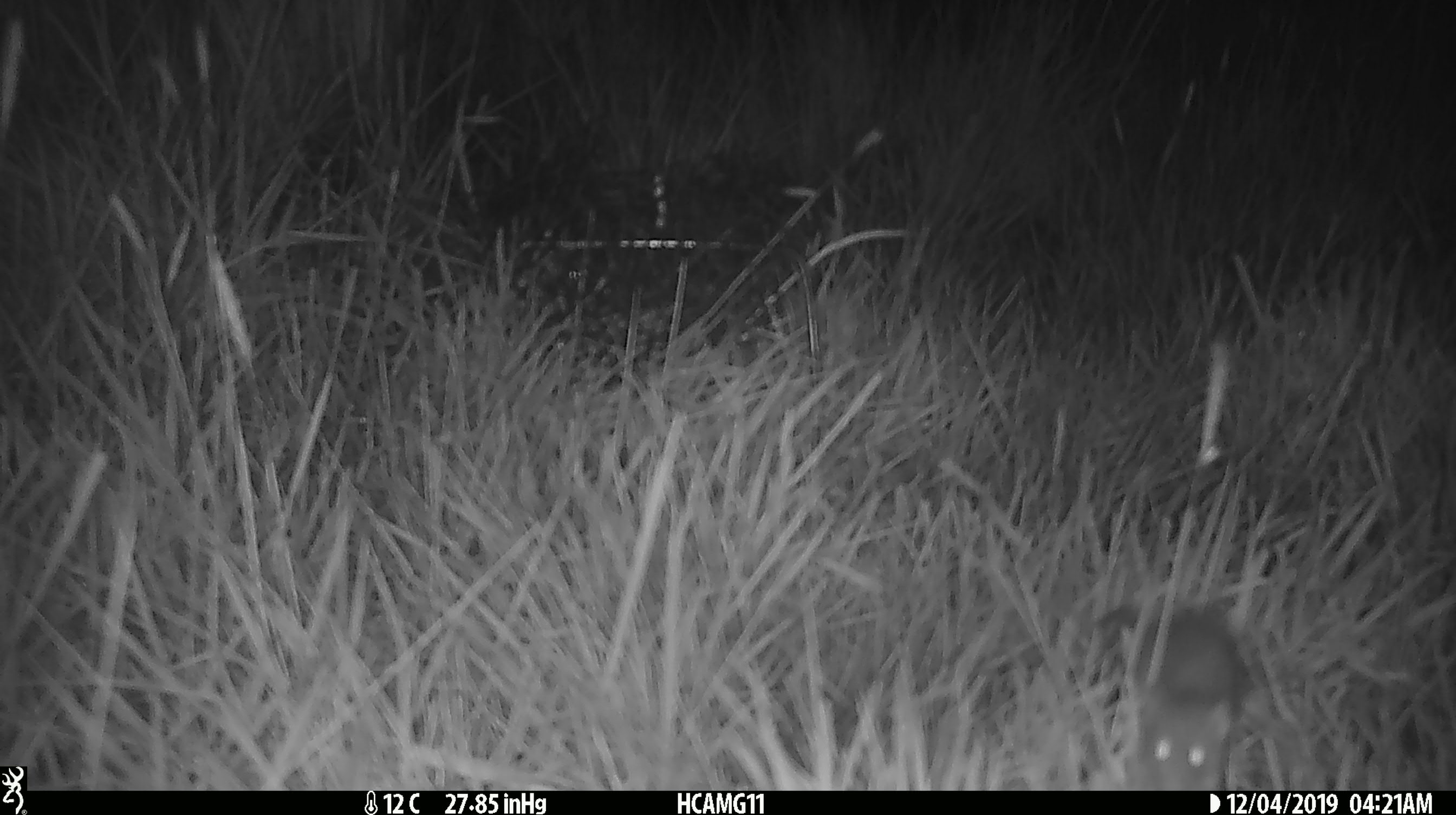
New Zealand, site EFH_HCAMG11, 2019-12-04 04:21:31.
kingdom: Animalia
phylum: Chordata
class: Mammalia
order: Rodentia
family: Muridae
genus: Mus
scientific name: Mus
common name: mouse